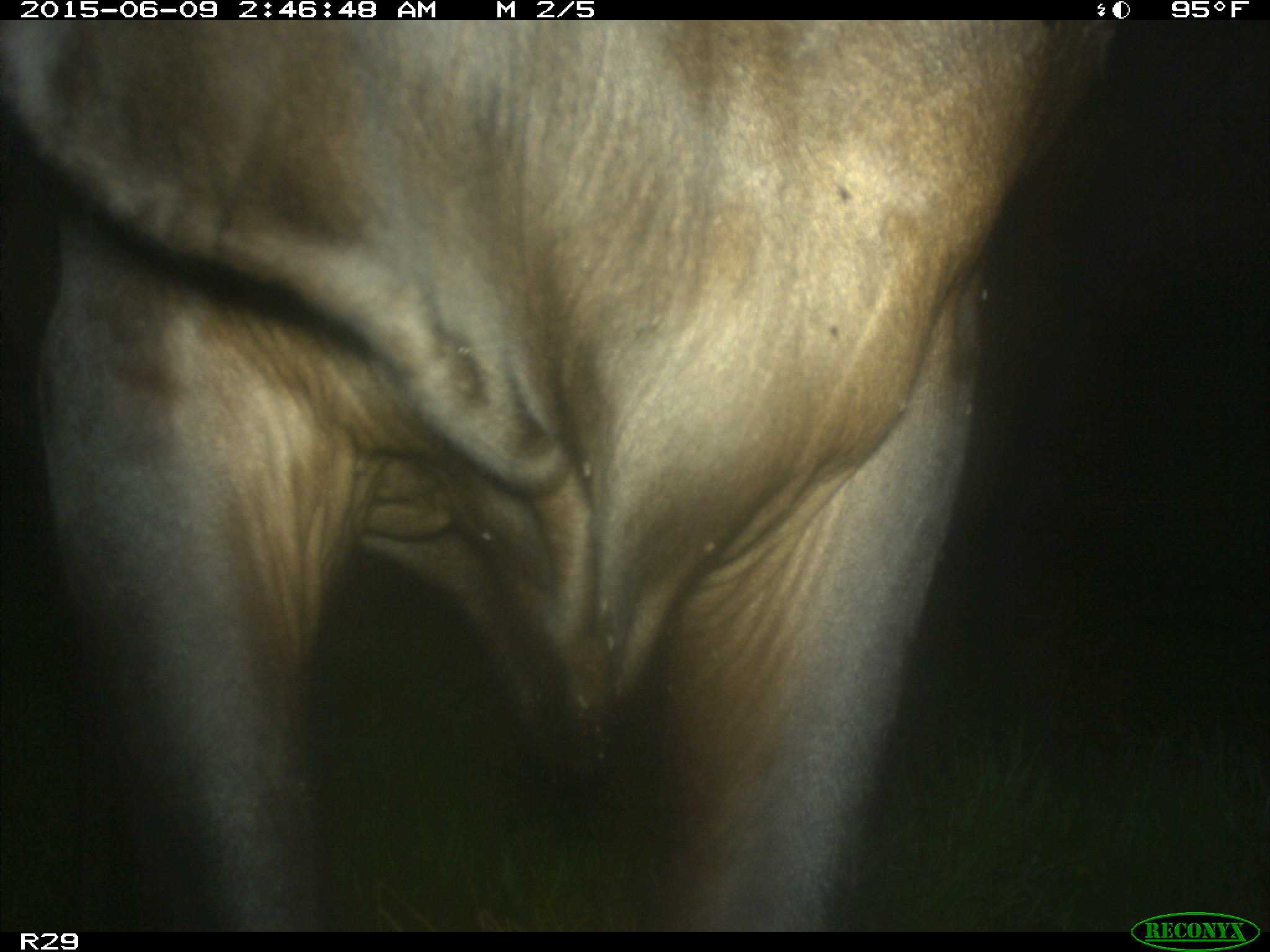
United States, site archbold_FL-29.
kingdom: Animalia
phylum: Chordata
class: Mammalia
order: Artiodactyla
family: Bovidae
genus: Bos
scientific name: Bos taurus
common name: domestic cow